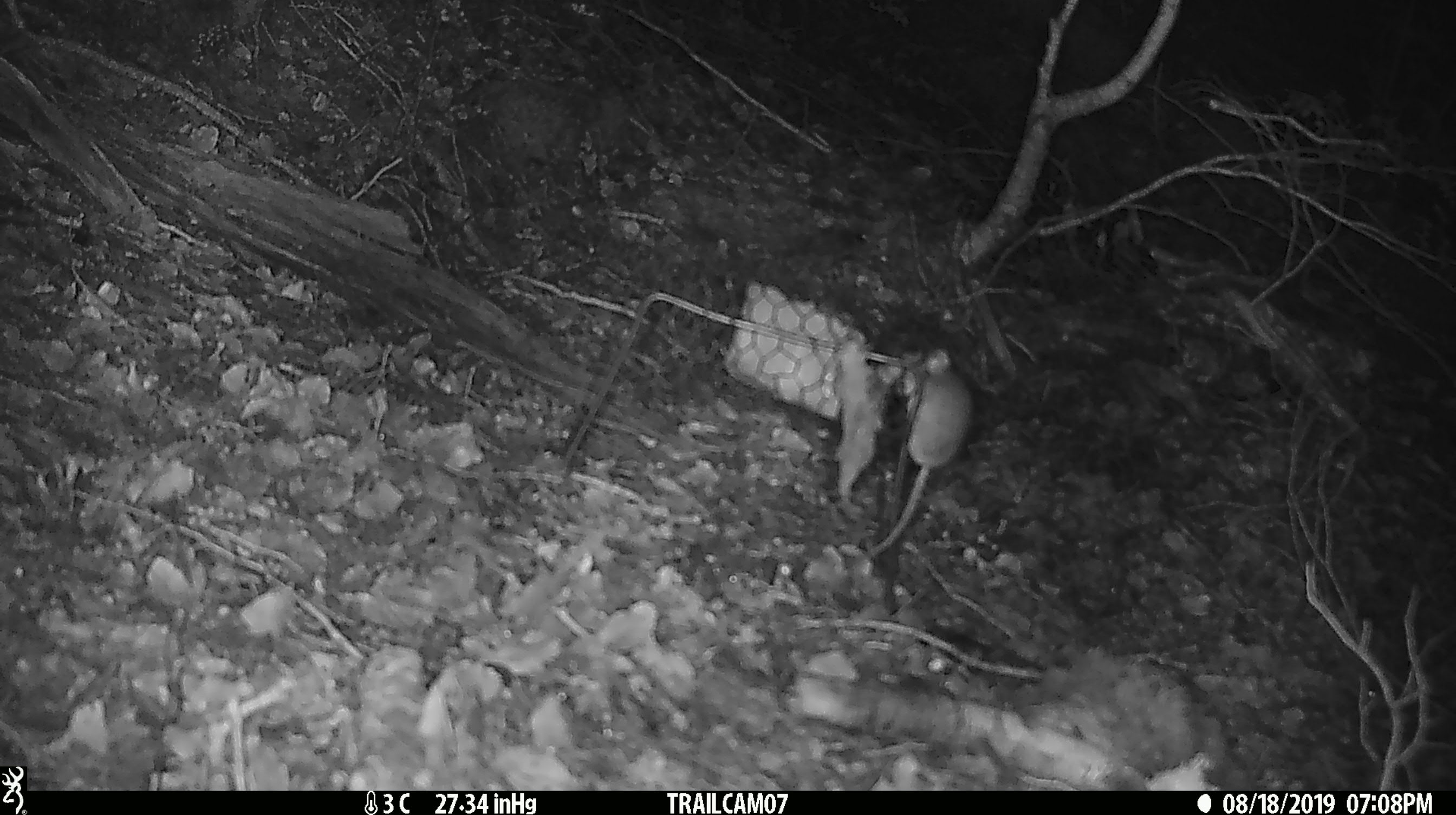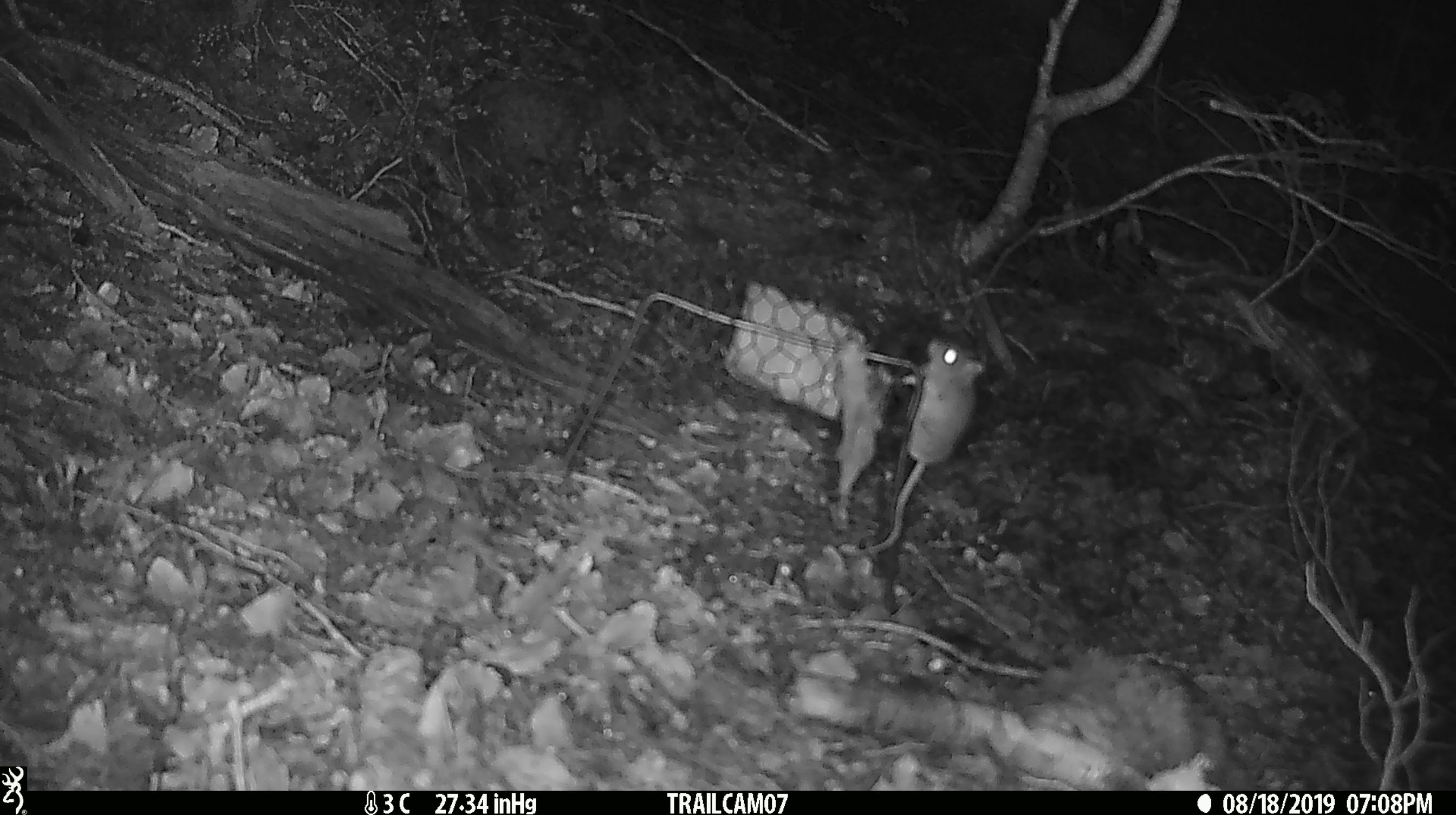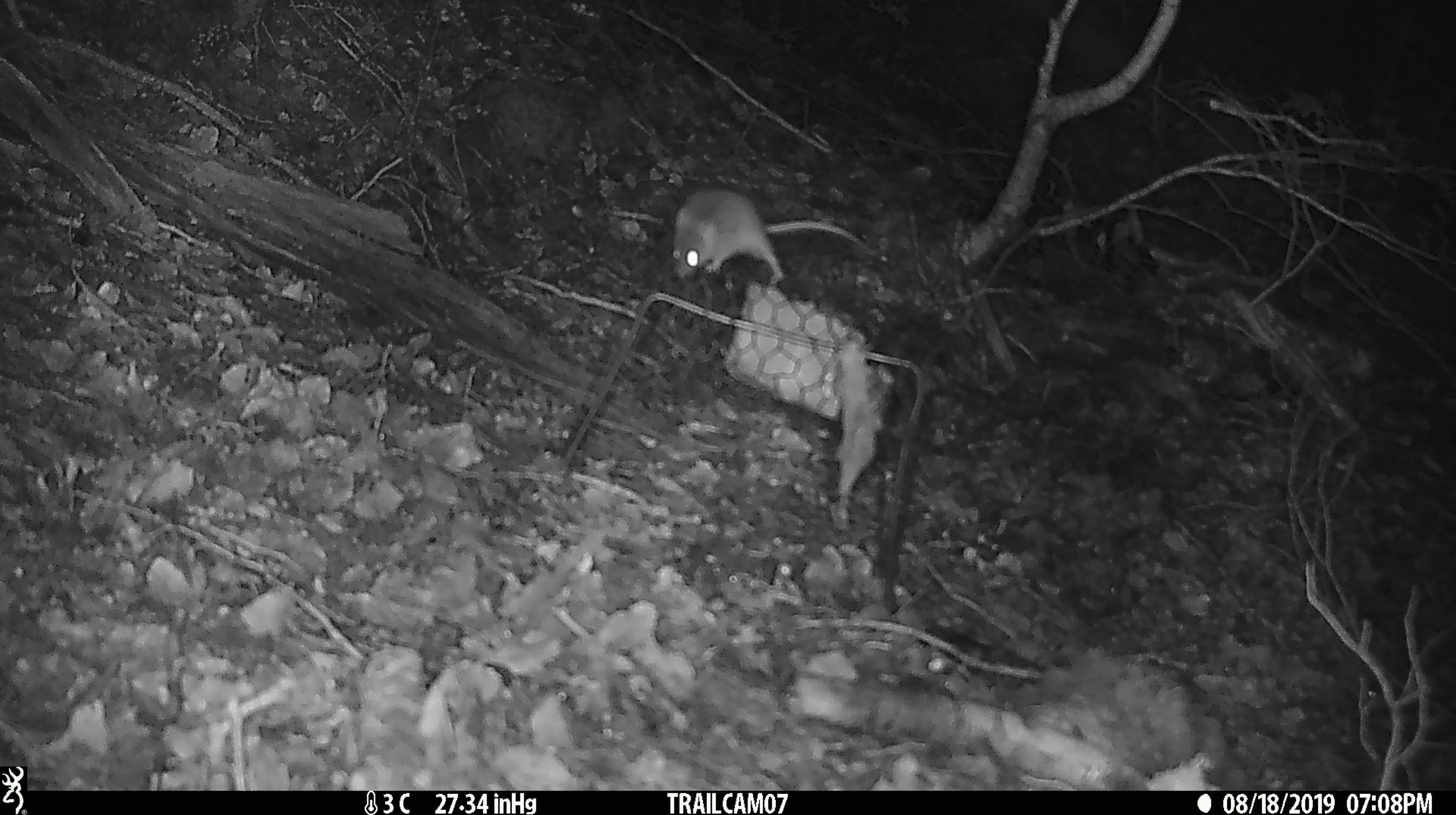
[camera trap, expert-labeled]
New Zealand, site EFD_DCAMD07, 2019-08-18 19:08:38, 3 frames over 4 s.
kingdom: Animalia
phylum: Chordata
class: Mammalia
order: Rodentia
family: Muridae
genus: Mus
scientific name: Mus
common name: mouse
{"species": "mouse (Mus)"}